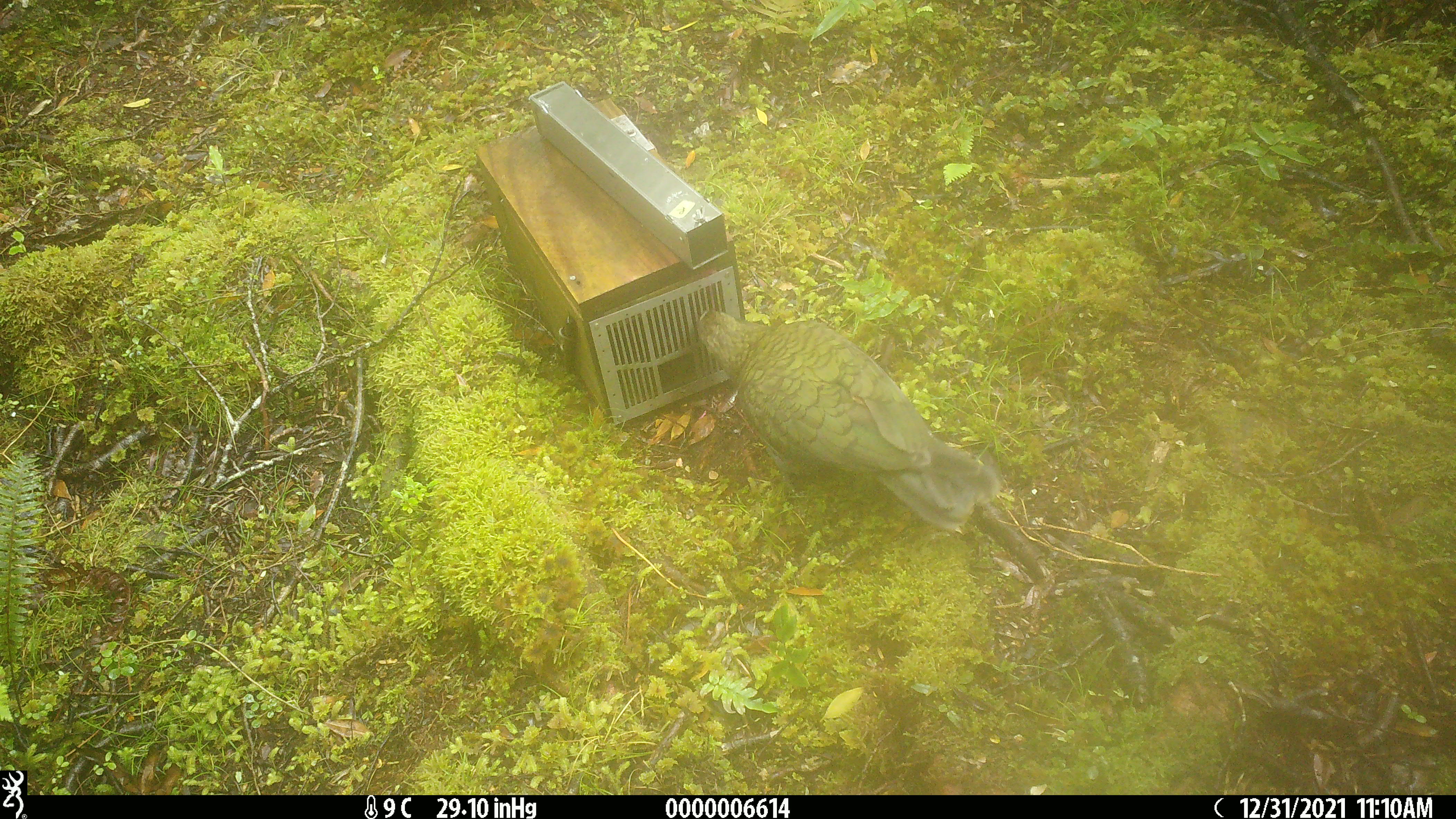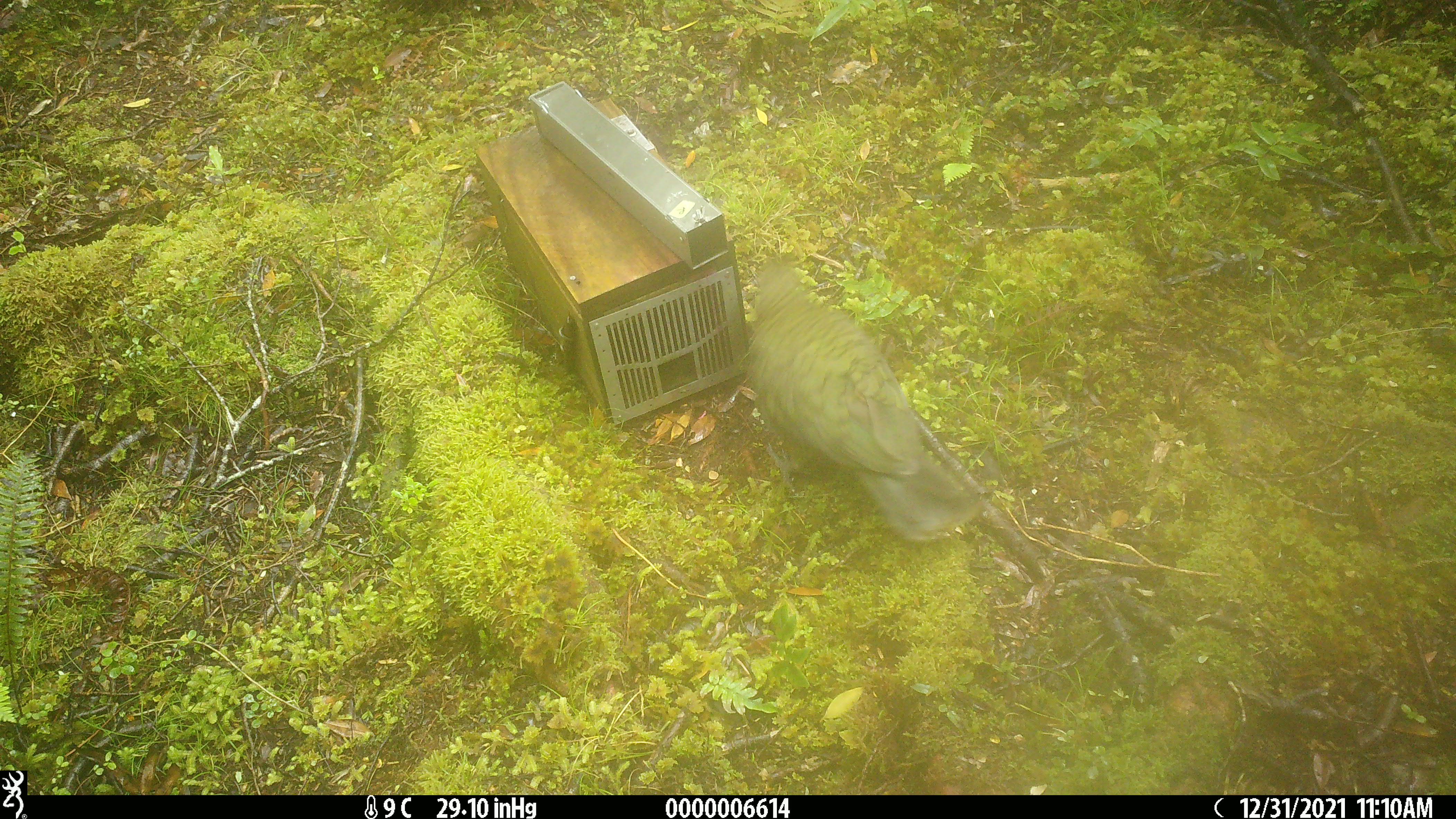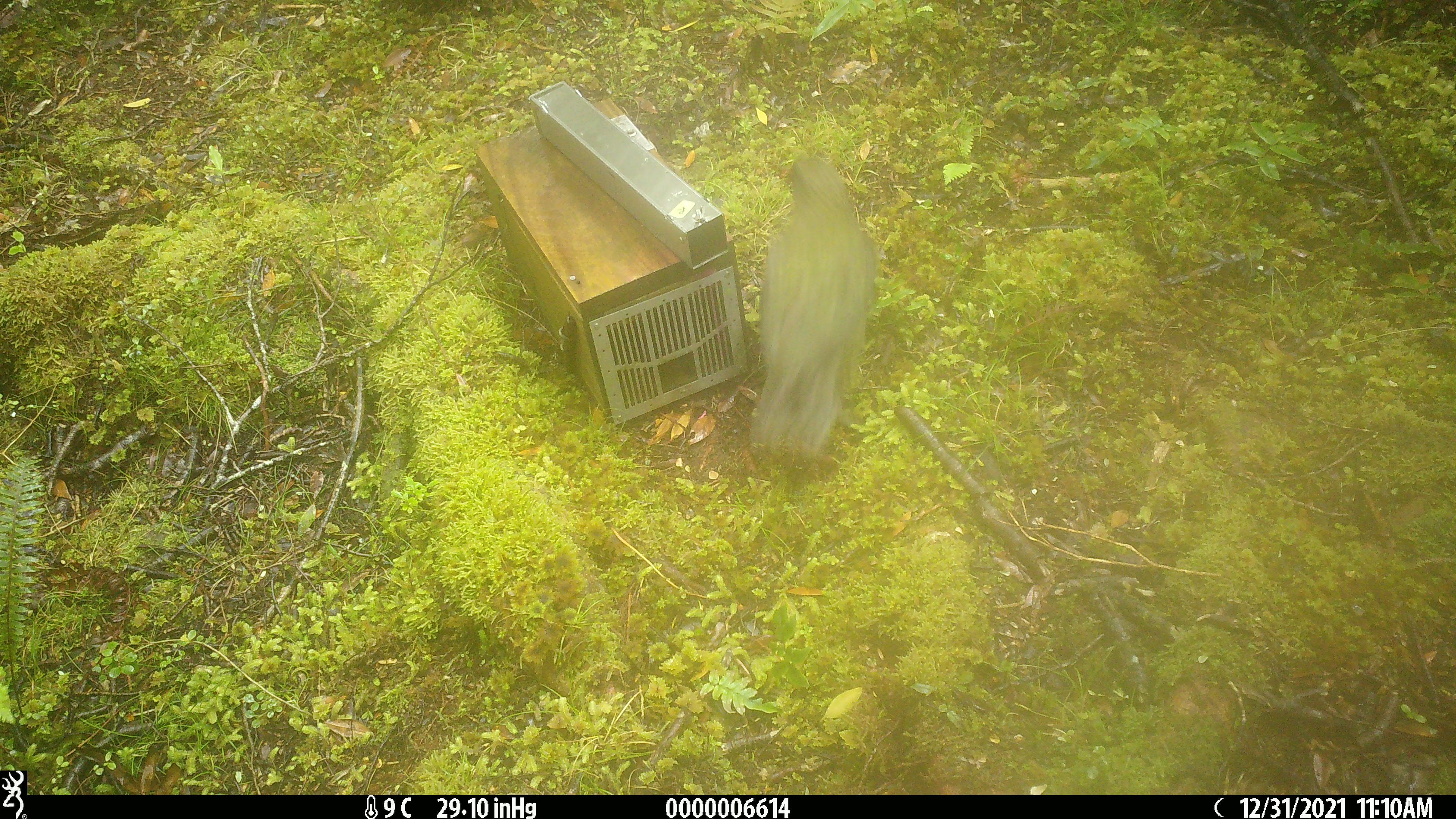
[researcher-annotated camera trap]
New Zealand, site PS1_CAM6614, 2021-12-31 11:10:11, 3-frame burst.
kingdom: Animalia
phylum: Chordata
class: Aves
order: Psittaciformes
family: Strigopidae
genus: Nestor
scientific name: Nestor notabilis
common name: kea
Kea (Nestor notabilis).